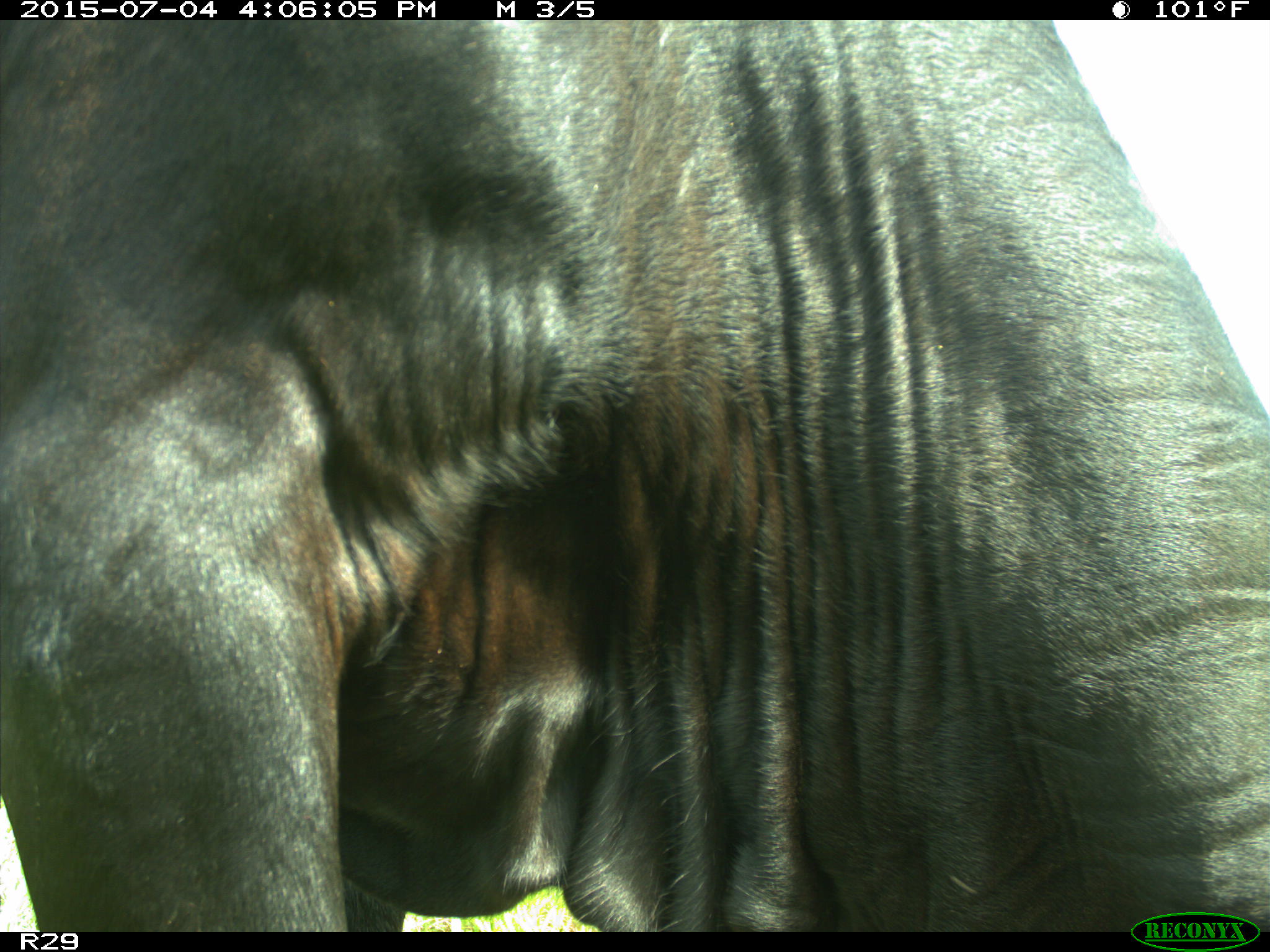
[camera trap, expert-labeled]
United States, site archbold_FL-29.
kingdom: Animalia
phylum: Chordata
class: Mammalia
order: Artiodactyla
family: Bovidae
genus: Bos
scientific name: Bos taurus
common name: domestic cow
Bos taurus (domestic cow).